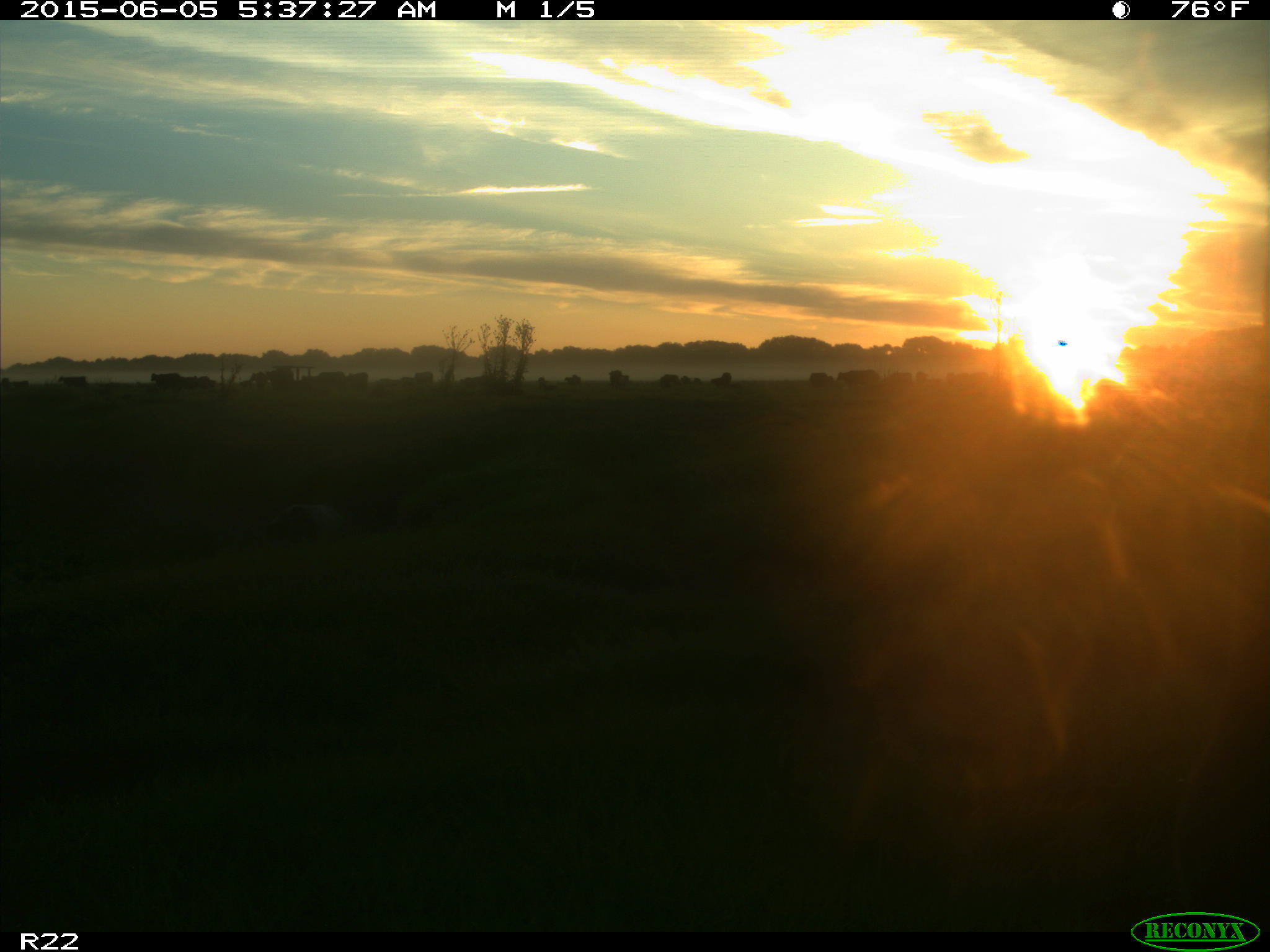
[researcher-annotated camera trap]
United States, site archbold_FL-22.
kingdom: Animalia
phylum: Chordata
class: Mammalia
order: Artiodactyla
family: Bovidae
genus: Bos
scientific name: Bos taurus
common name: domestic cow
Bos taurus (domestic cow).